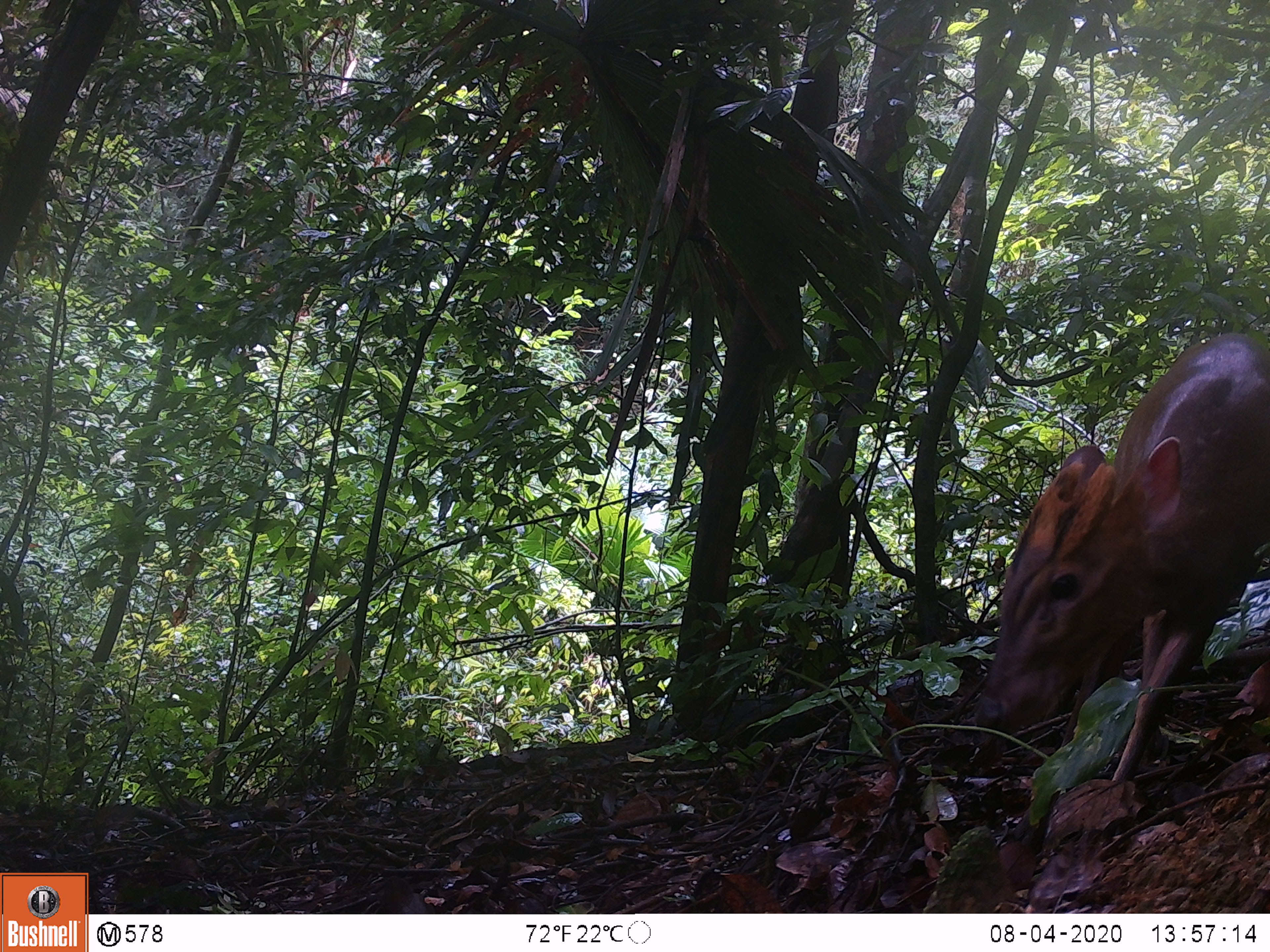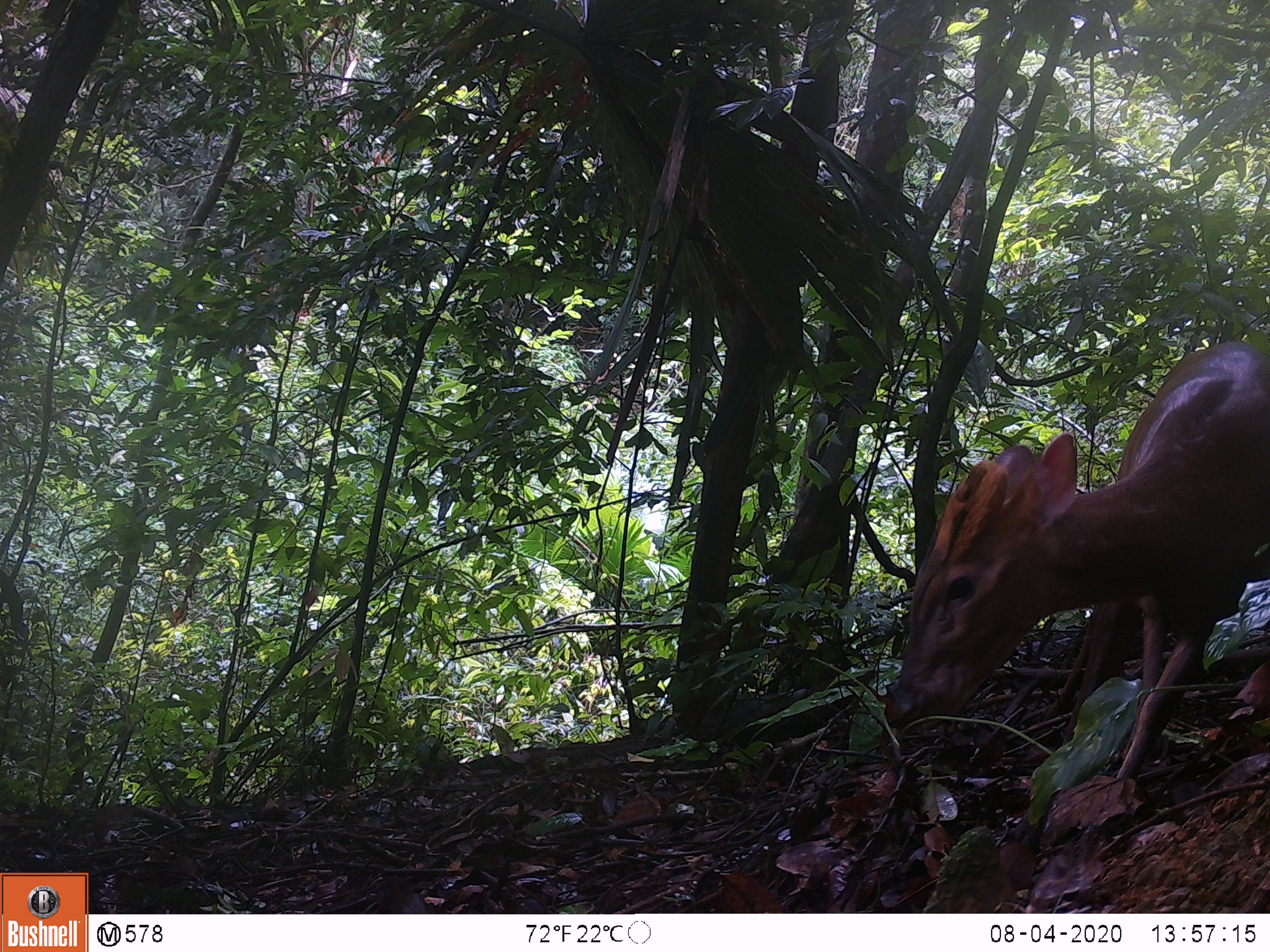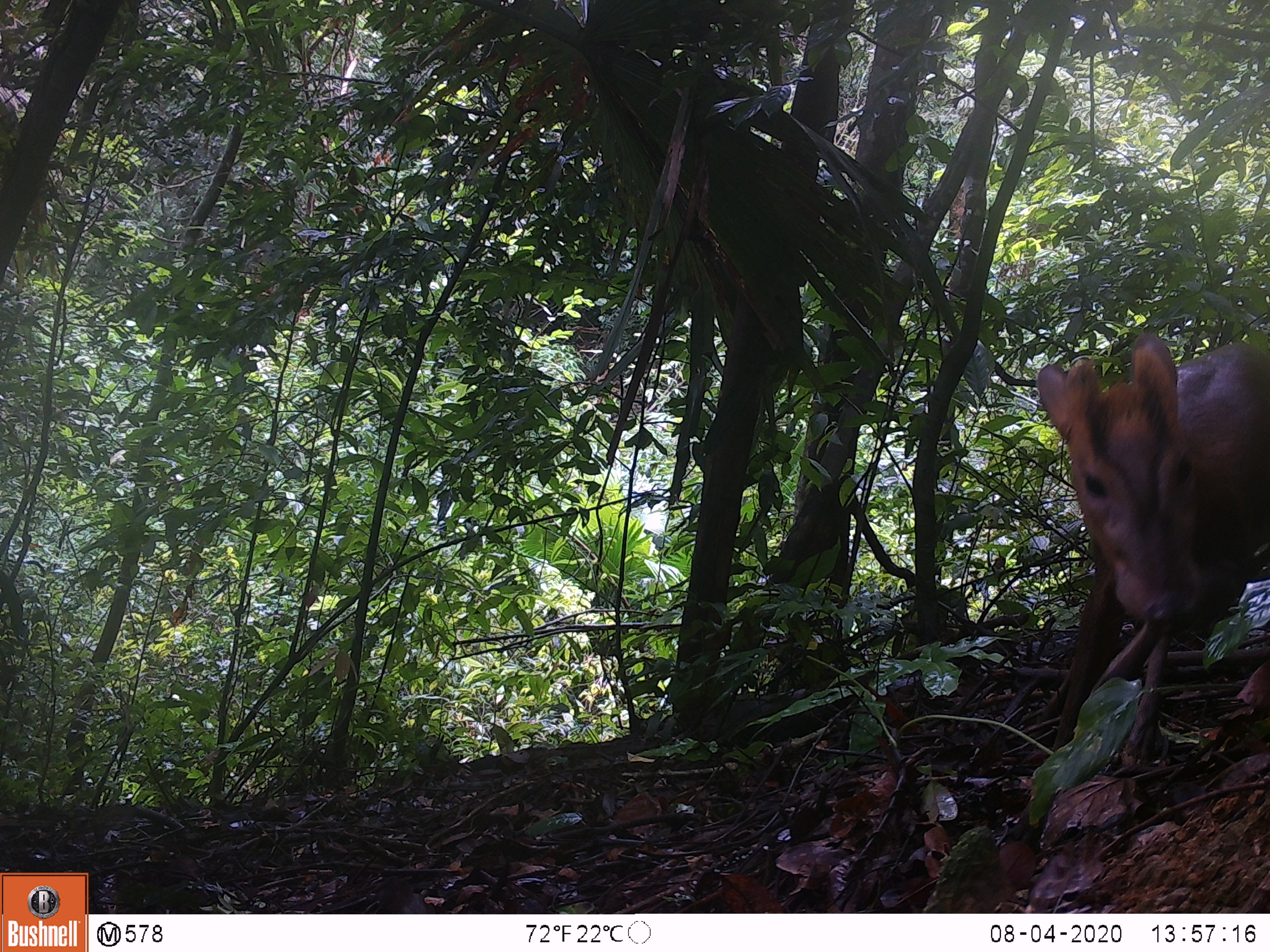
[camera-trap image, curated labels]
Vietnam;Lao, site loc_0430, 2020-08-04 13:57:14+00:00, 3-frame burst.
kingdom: Animalia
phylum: Chordata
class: Mammalia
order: Artiodactyla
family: Cervidae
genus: Muntiacus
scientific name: Muntiacus rooseveltorum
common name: roosevelt's muntjac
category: roosevelts muntjac group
Roosevelts muntjac group (roosevelt's muntjac) (Muntiacus rooseveltorum). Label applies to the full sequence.